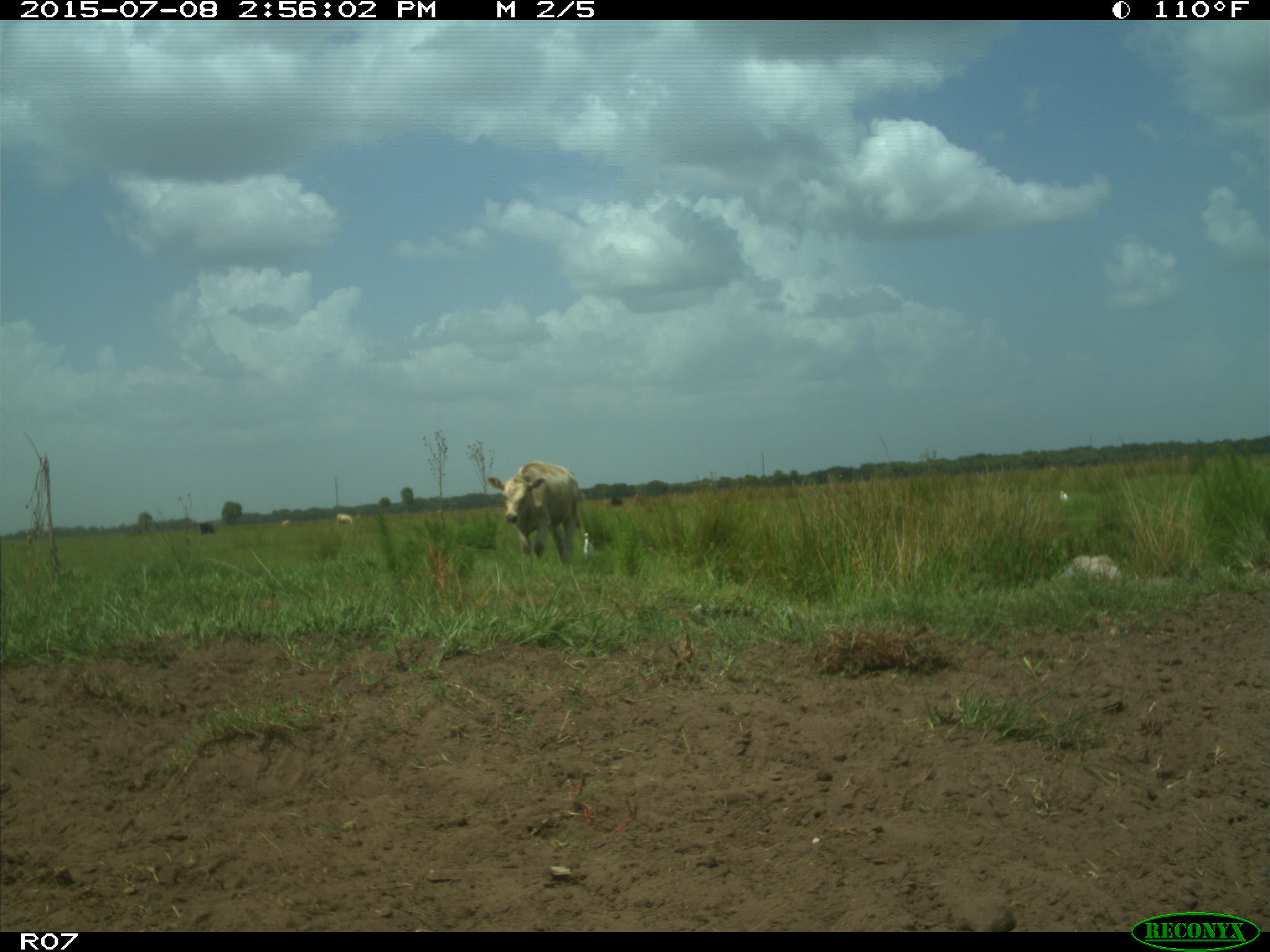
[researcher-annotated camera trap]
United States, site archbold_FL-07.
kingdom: Animalia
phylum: Chordata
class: Mammalia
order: Artiodactyla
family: Bovidae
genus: Bos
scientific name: Bos taurus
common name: domestic cow